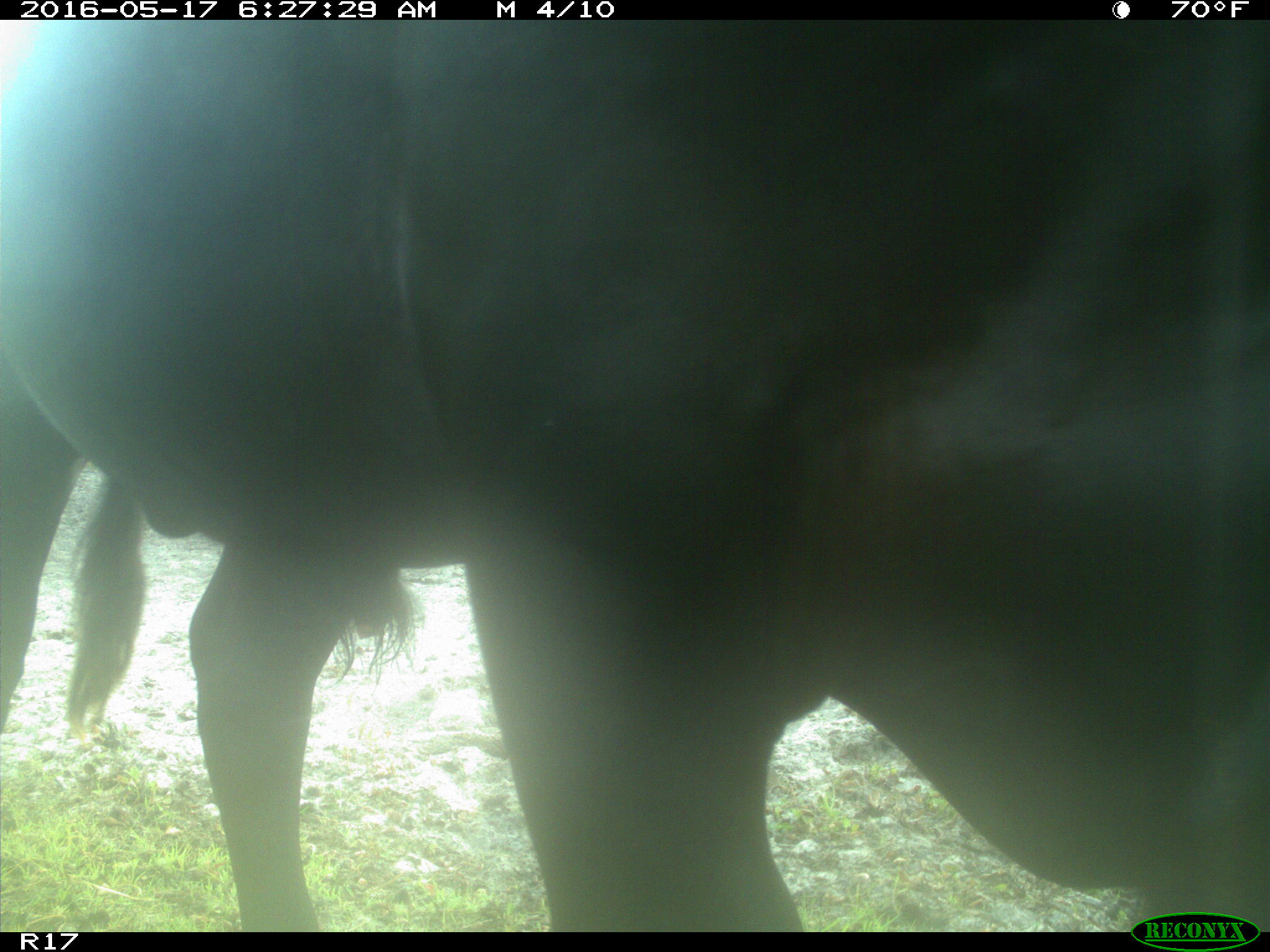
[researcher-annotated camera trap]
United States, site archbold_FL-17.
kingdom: Animalia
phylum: Chordata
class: Mammalia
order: Artiodactyla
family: Bovidae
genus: Bos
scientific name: Bos taurus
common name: domestic cow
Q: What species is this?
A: Bos taurus (domestic cow).